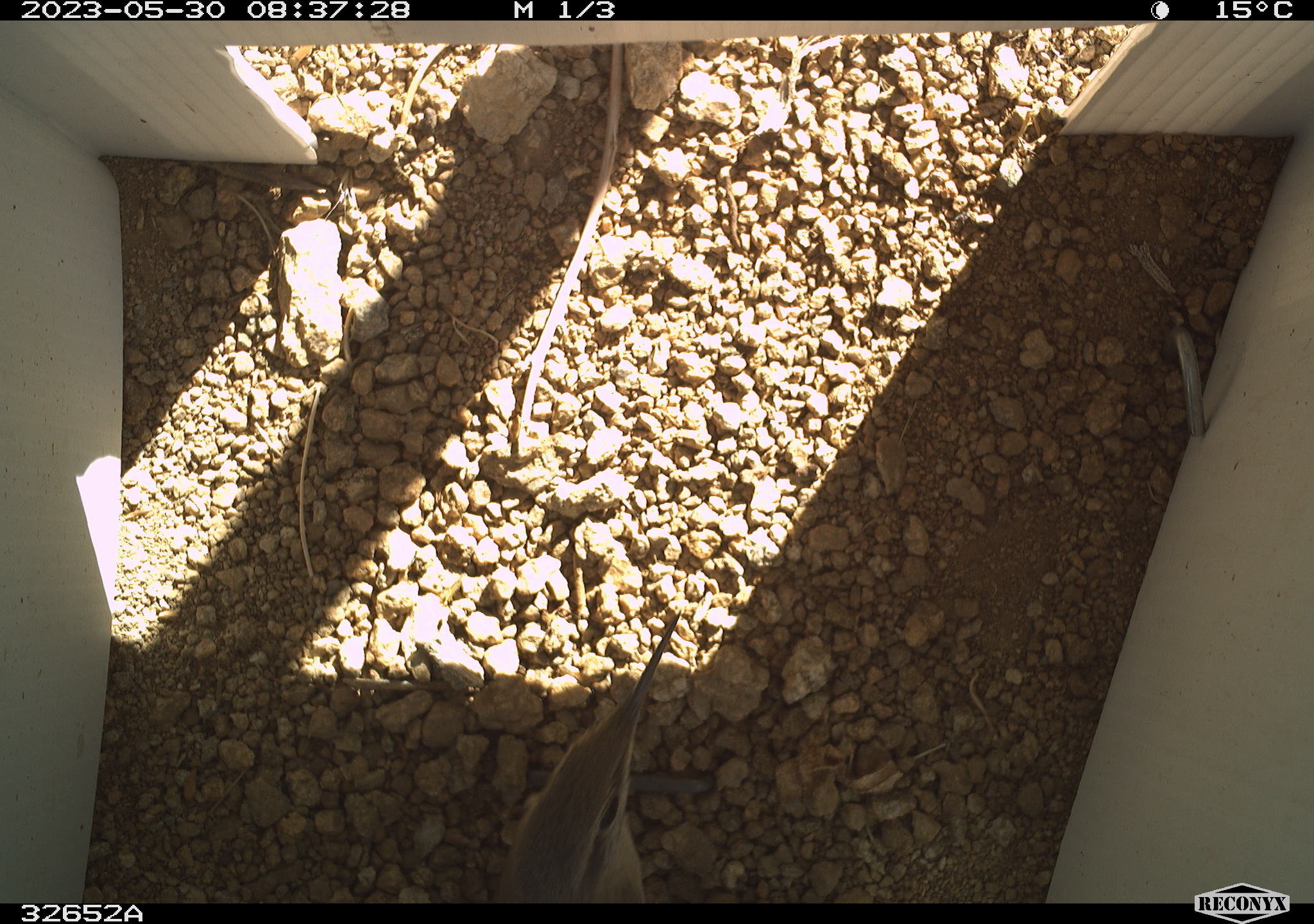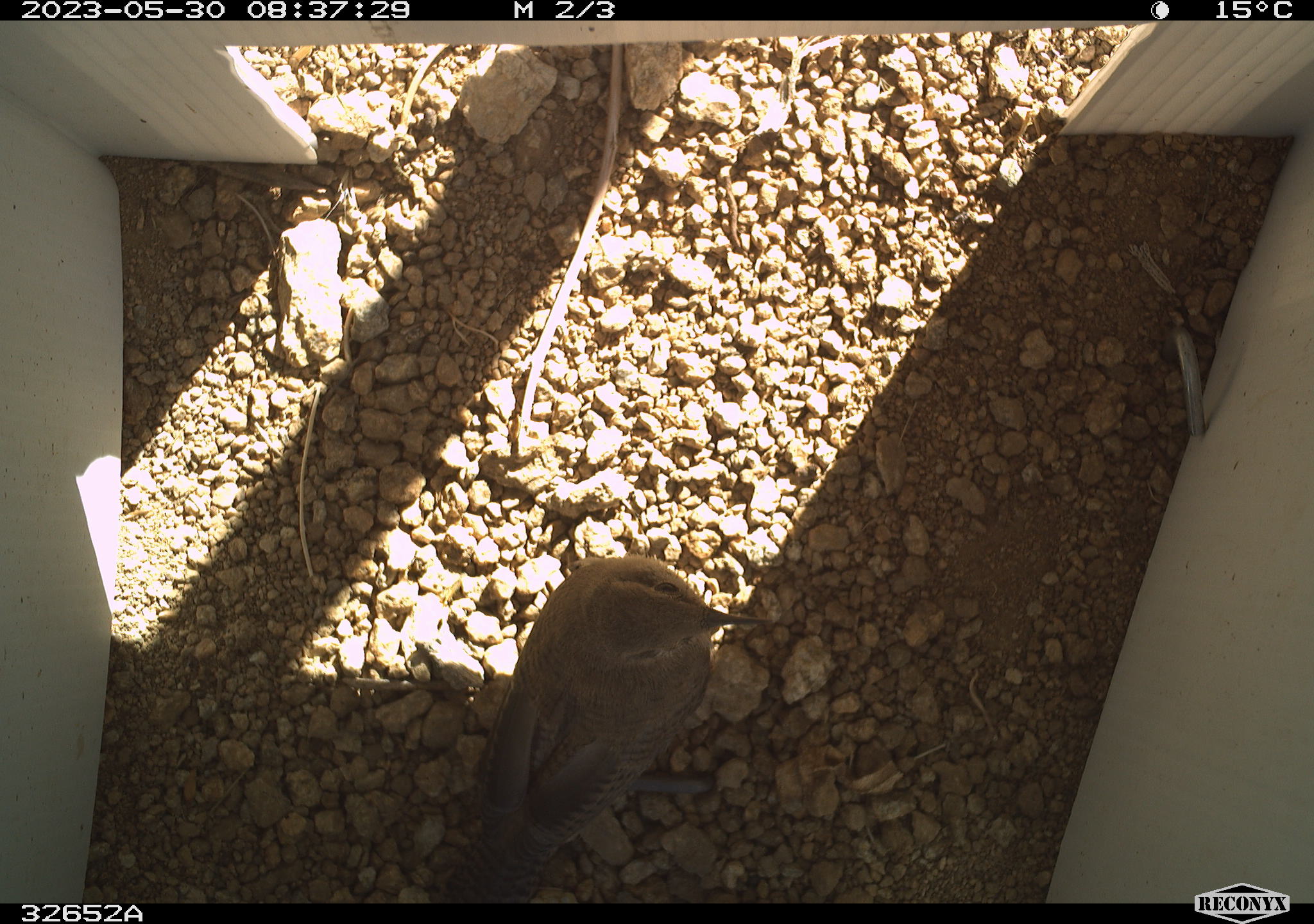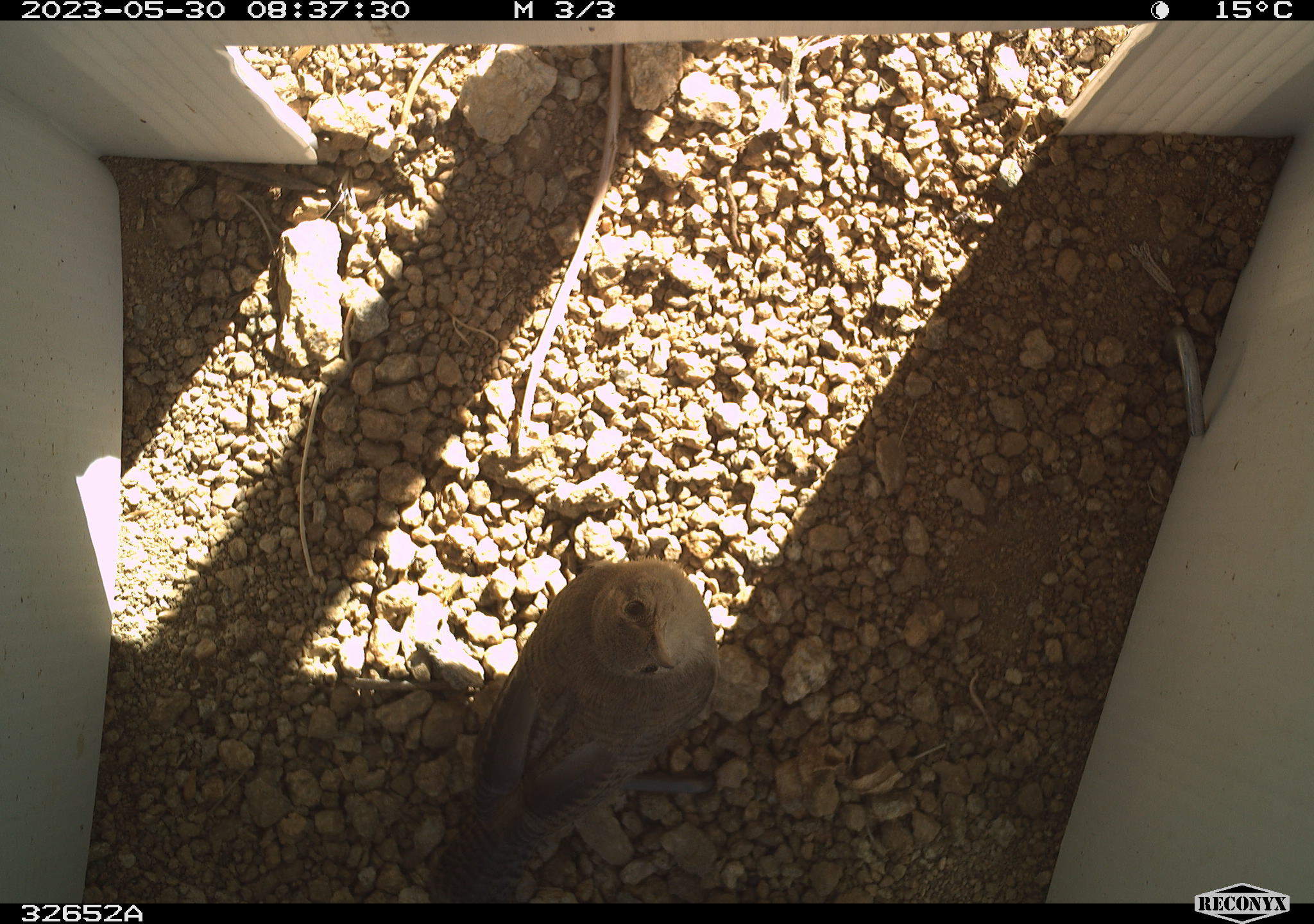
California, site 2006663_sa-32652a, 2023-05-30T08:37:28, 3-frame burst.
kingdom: Animalia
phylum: Chordata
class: Aves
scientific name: Aves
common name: bird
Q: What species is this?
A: Bird (Aves).